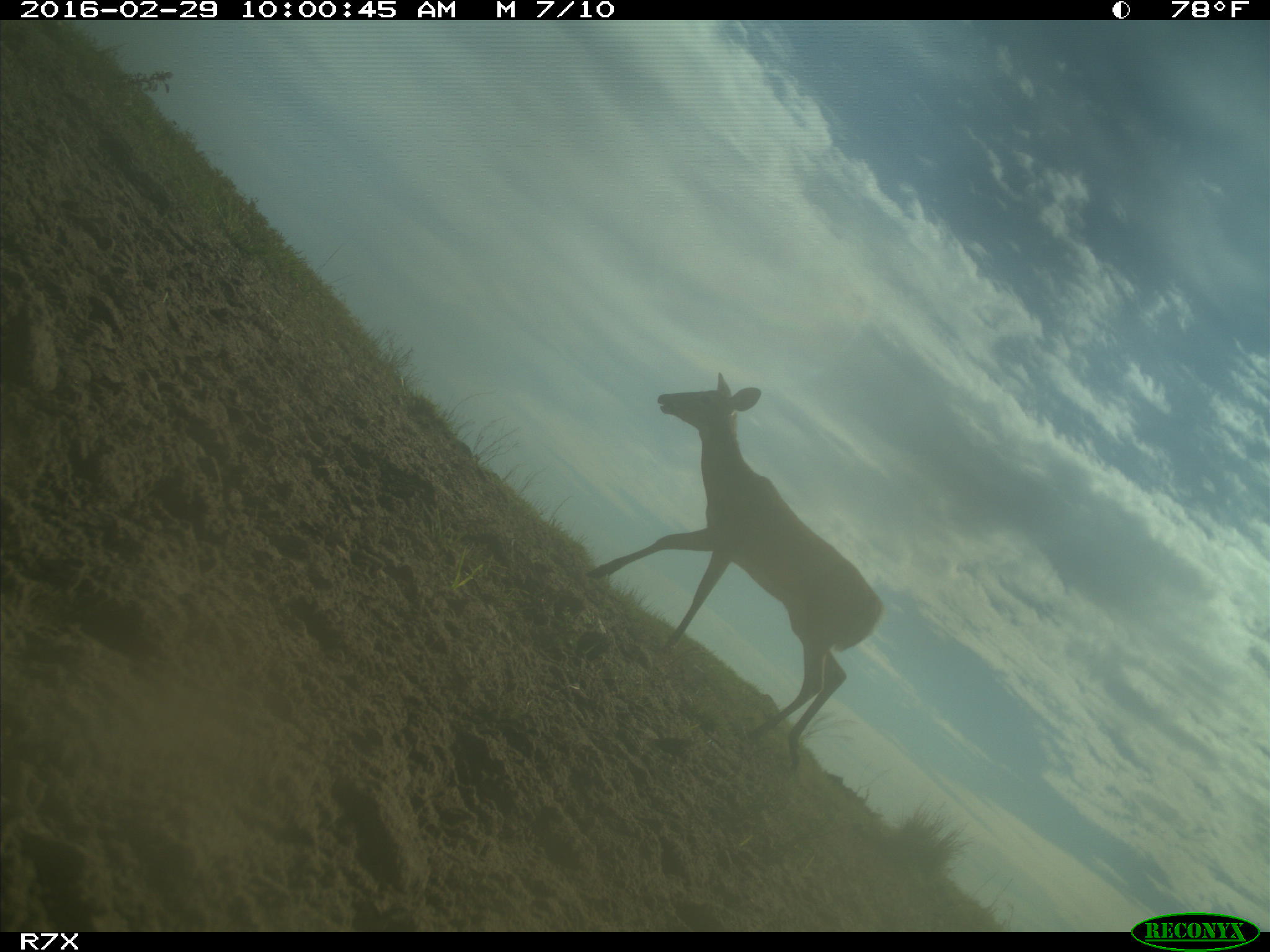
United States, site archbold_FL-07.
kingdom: Animalia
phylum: Chordata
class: Mammalia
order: Artiodactyla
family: Cervidae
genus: Odocoileus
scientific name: Odocoileus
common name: deer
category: unidentified deer